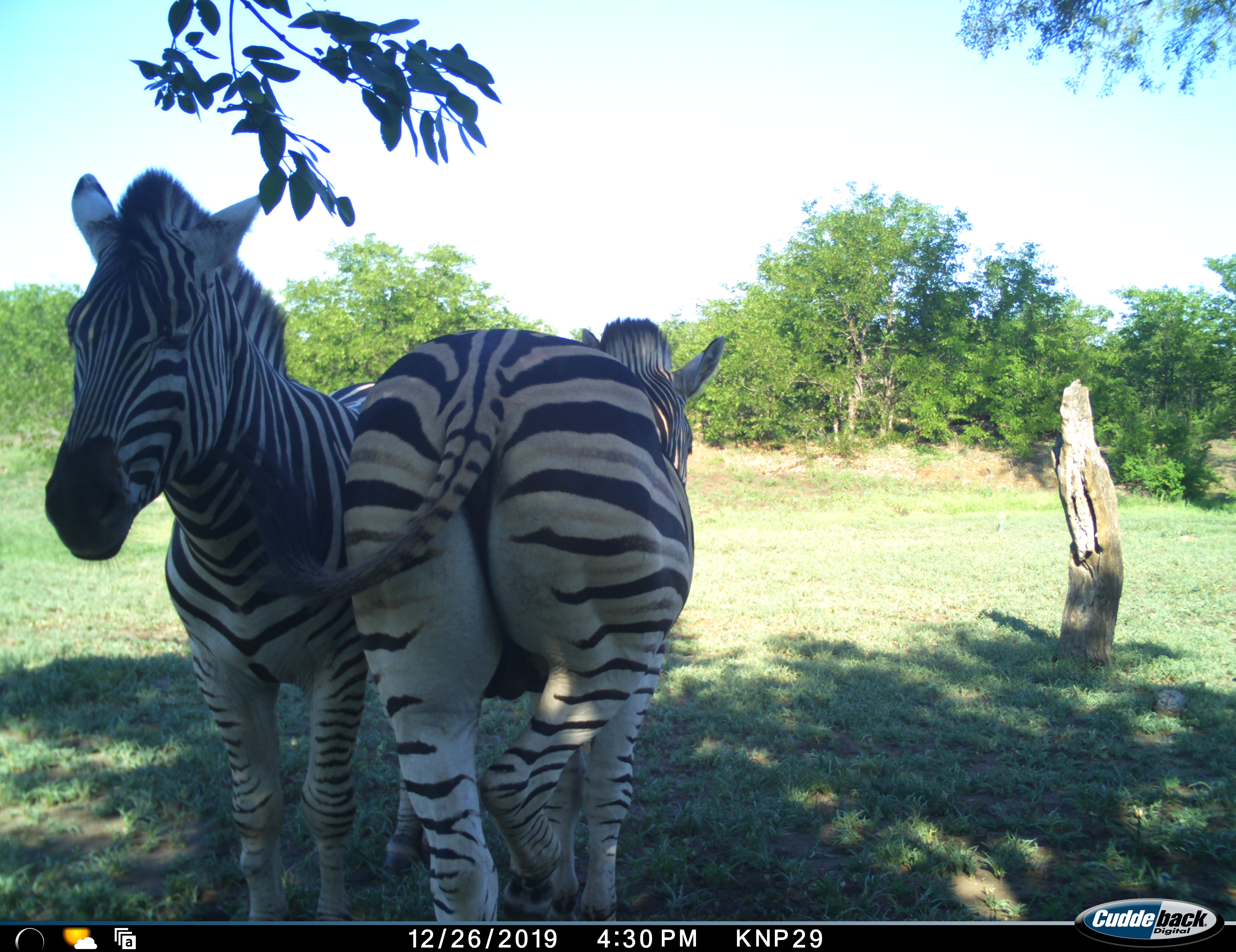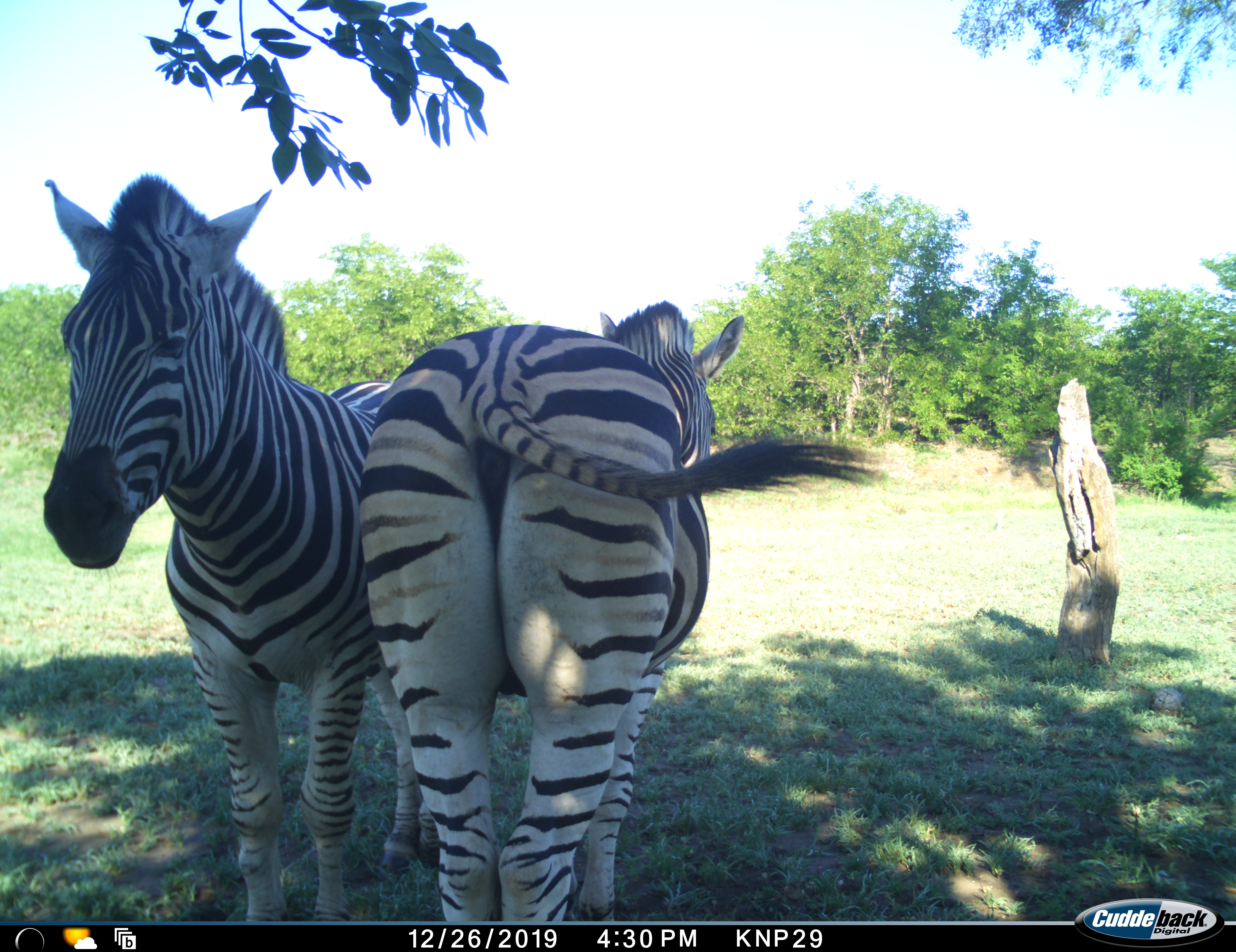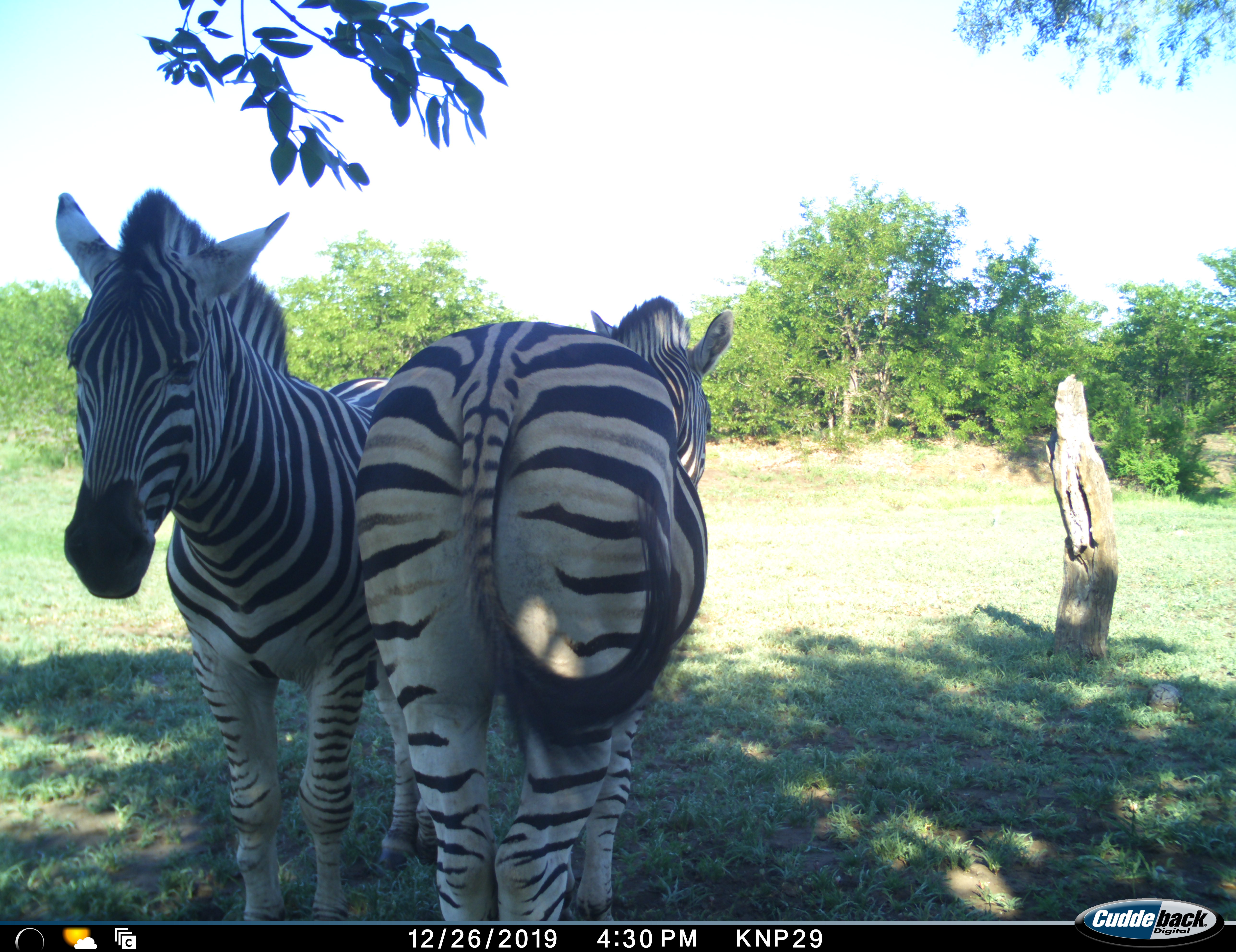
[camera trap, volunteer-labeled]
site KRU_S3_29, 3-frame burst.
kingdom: Animalia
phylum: Chordata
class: Mammalia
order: Perissodactyla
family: Equidae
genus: Equus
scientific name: Equus quagga burchellii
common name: burchell's zebra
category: zebraburchells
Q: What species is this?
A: Zebraburchells (burchell's zebra) (Equus quagga burchellii).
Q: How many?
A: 2.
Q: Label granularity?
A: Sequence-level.